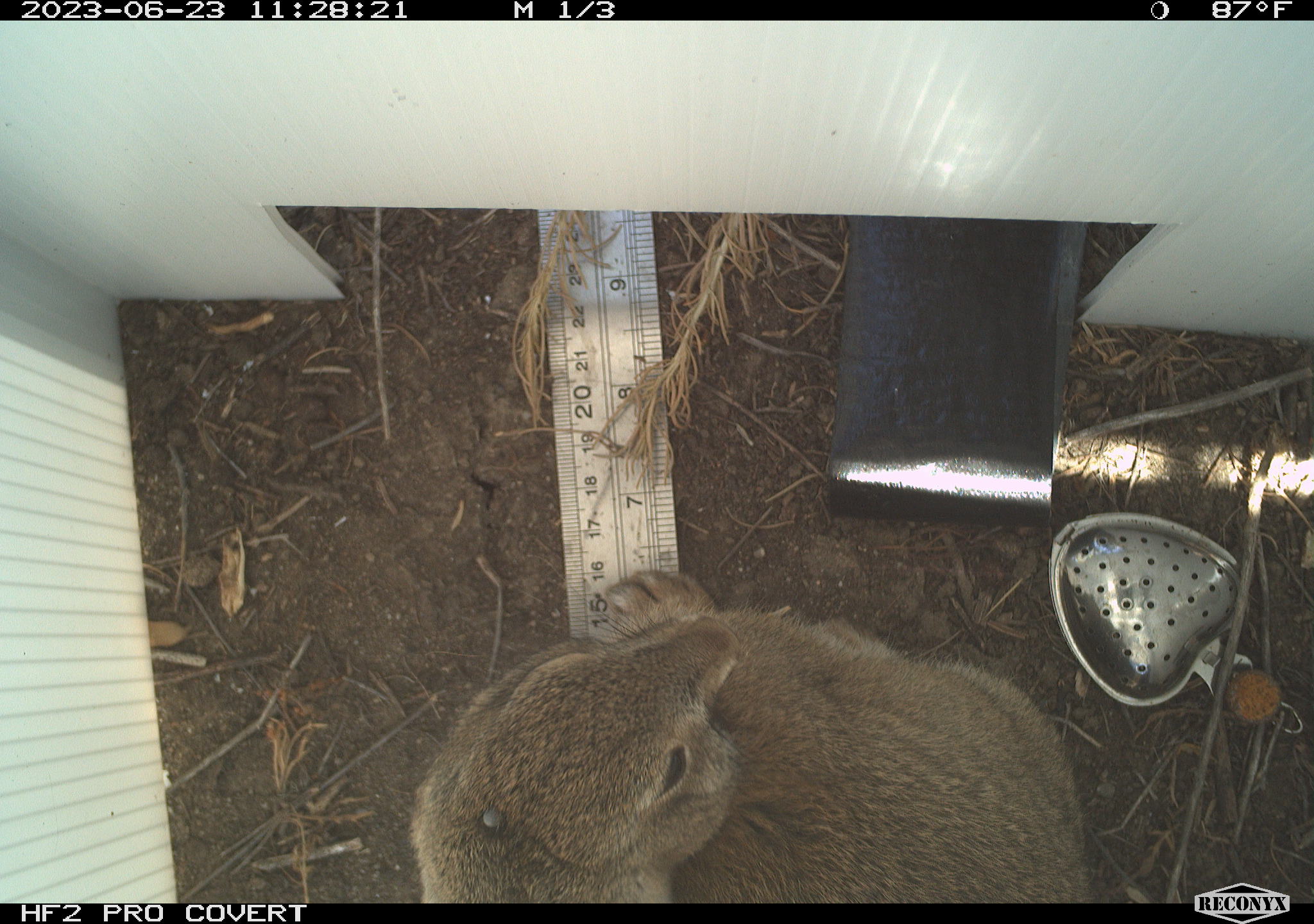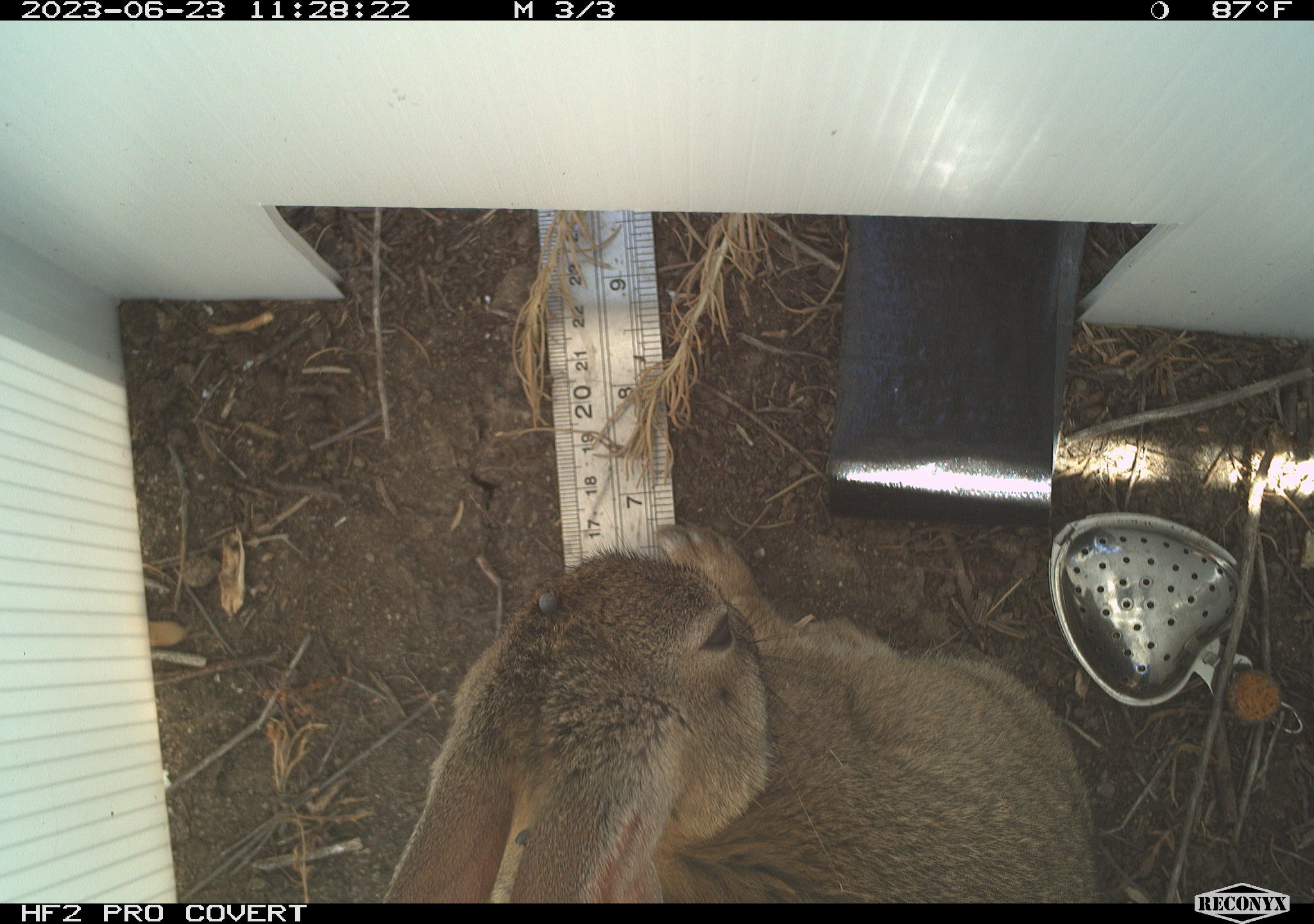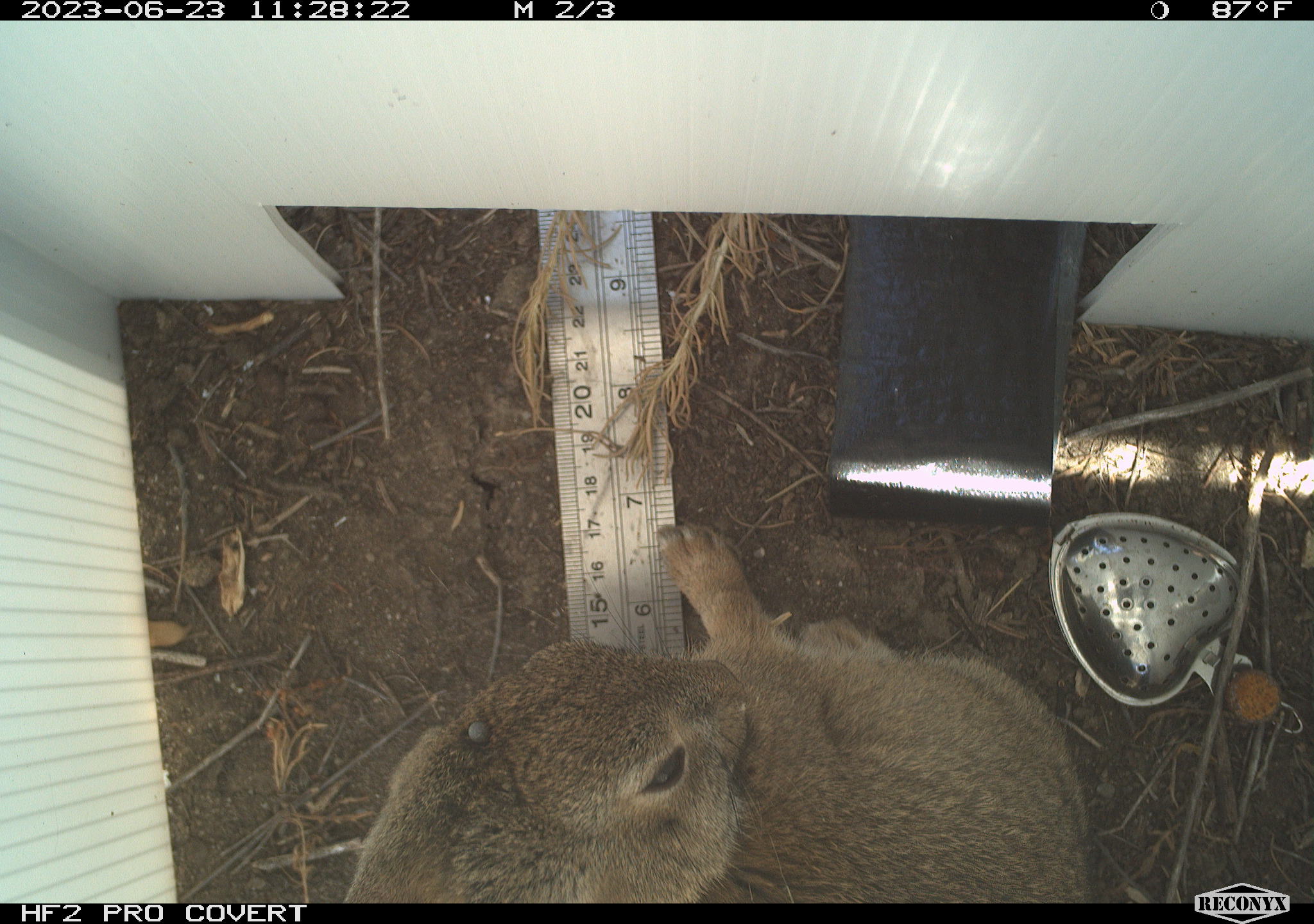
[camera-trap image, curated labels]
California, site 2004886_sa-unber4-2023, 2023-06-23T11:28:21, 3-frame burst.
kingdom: Animalia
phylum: Chordata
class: Mammalia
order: Lagomorpha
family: Leporidae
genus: Sylvilagus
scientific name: Sylvilagus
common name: cottontail rabbits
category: sylvilagus species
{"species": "sylvilagus species (cottontail rabbits) (Sylvilagus)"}